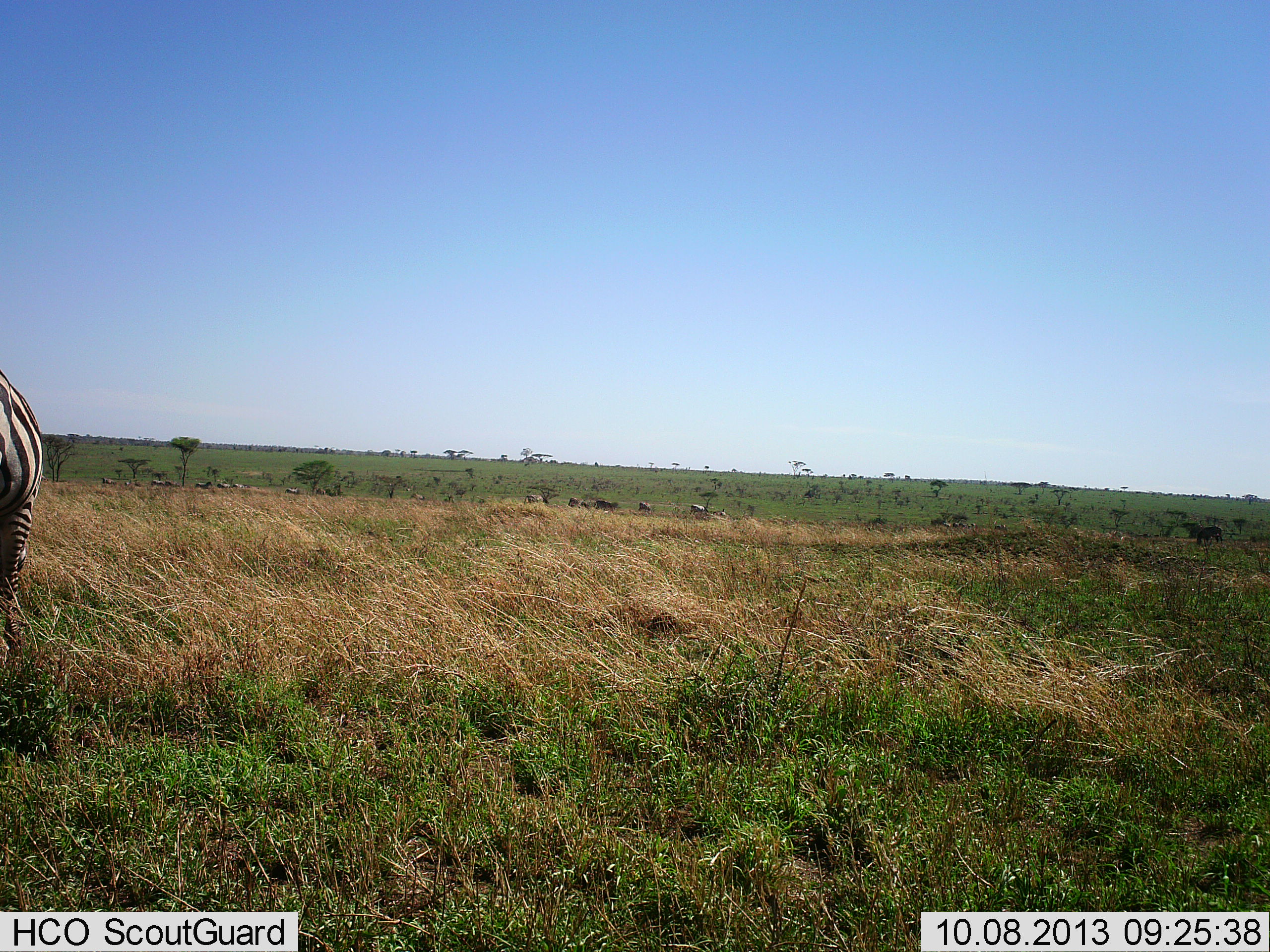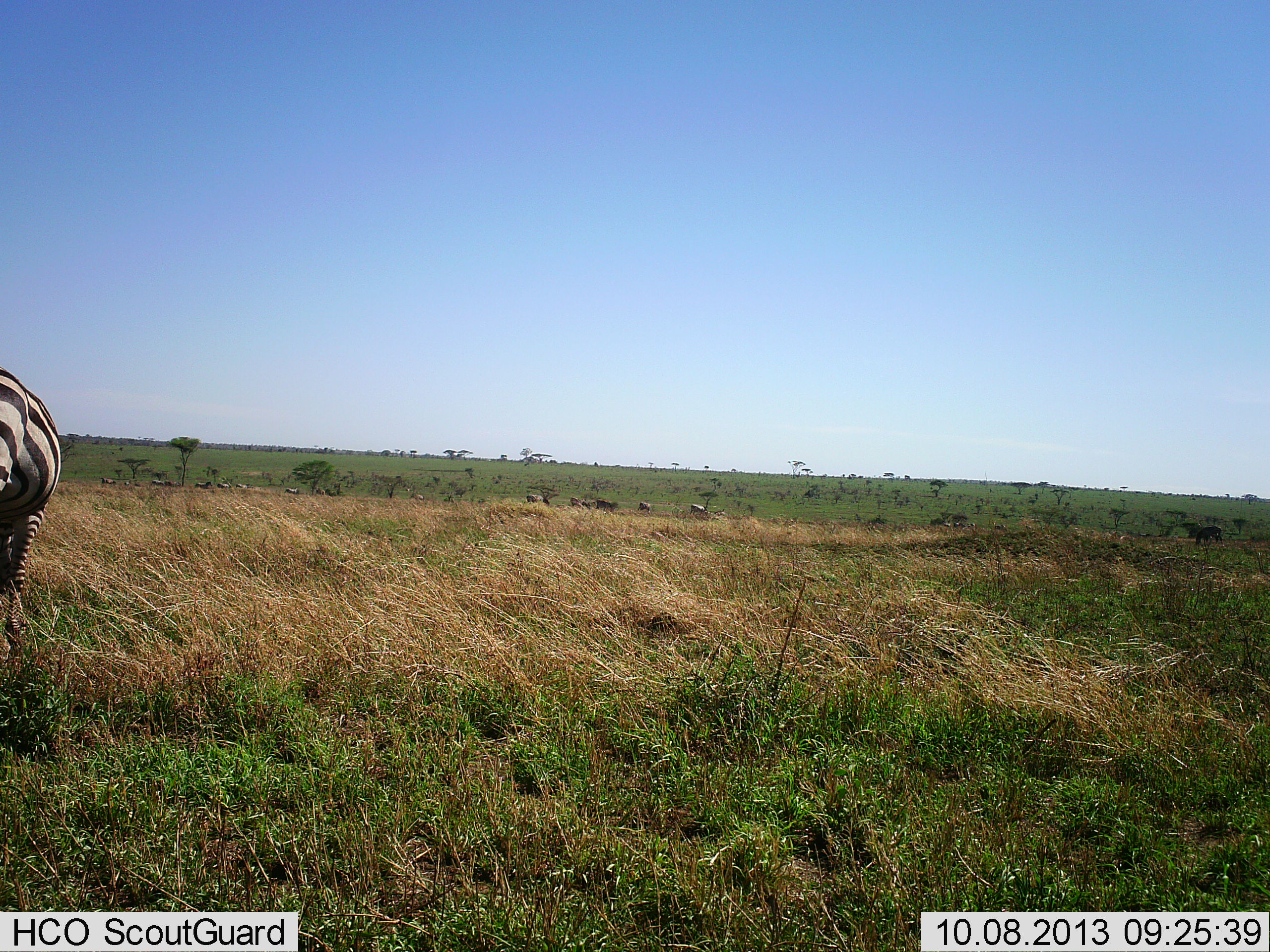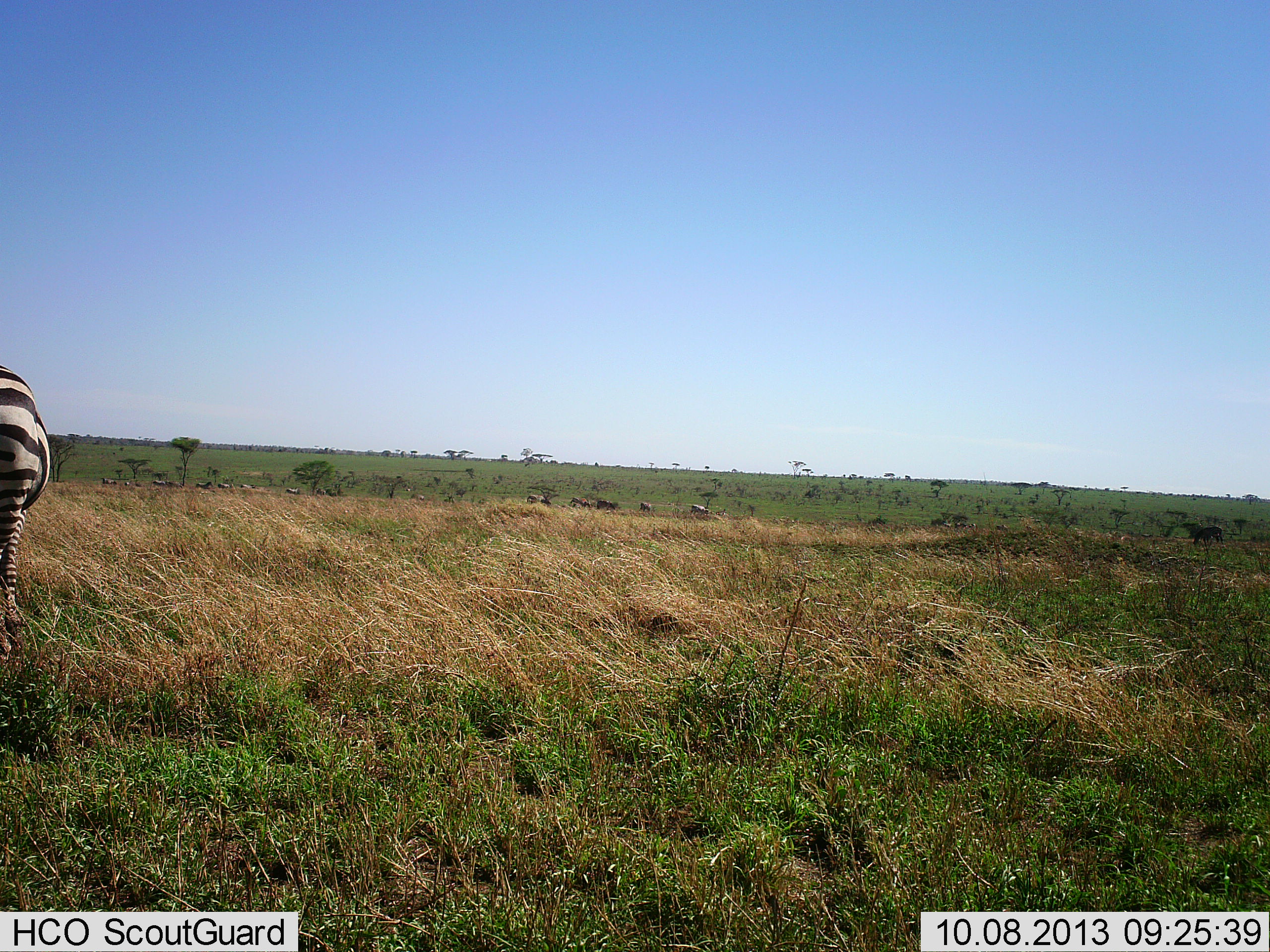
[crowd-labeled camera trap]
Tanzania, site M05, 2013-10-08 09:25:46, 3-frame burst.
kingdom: Animalia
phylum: Chordata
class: Mammalia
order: Perissodactyla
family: Equidae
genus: Equus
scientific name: Equus quagga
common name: plains zebra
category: zebra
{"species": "zebra (plains zebra) (Equus quagga)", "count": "1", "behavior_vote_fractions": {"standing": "62%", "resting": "0%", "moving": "24%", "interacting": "0%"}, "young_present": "0%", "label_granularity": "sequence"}